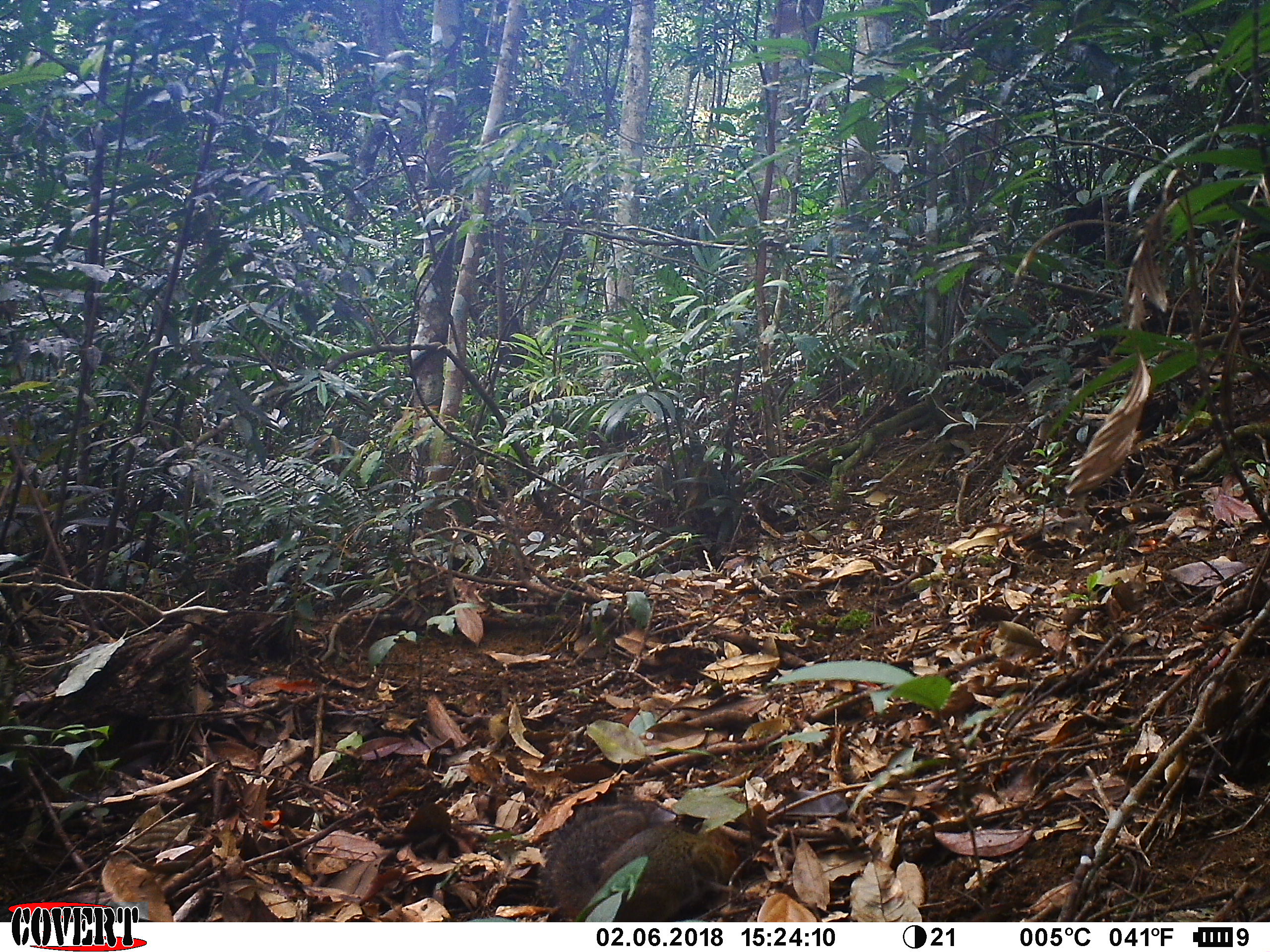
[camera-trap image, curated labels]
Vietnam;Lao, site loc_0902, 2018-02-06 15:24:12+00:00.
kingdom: Animalia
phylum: Chordata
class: Mammalia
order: Rodentia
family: Sciuridae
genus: Dremomys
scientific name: Dremomys rufigenis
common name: red-cheeked squirrel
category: red cheeked squirrel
Red cheeked squirrel (red-cheeked squirrel) (Dremomys rufigenis). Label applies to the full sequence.